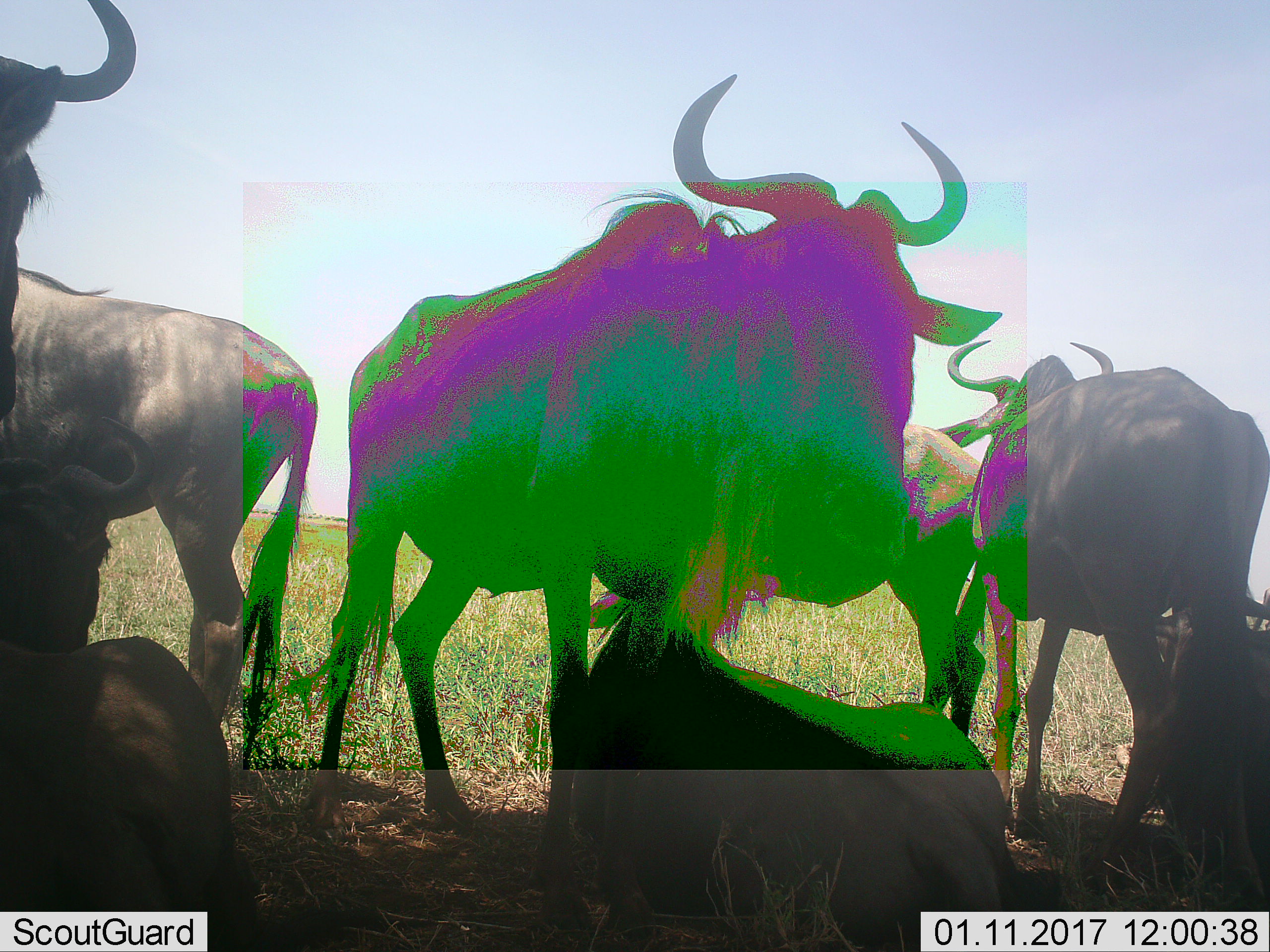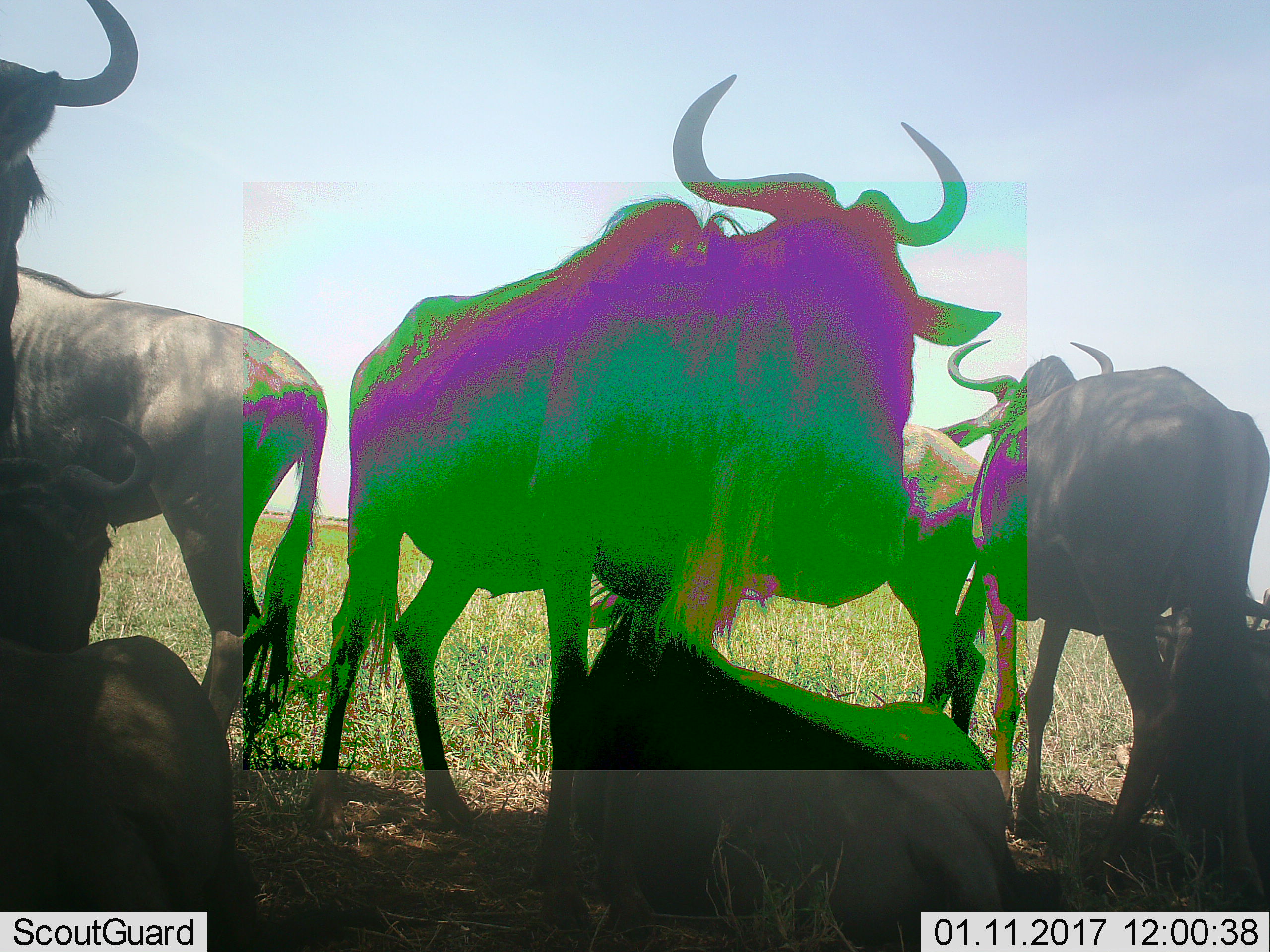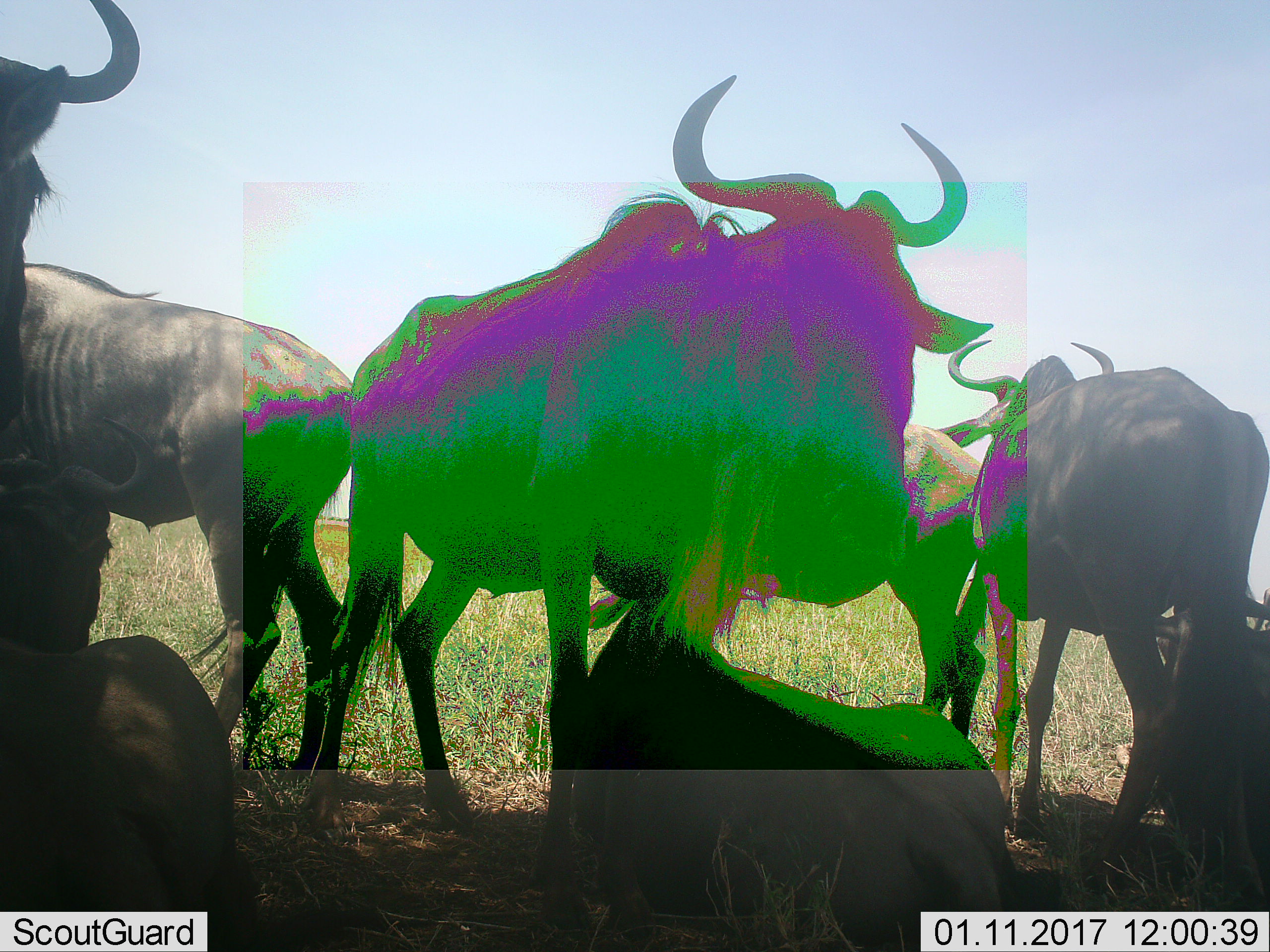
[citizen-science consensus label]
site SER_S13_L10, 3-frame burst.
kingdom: Animalia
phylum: Chordata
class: Mammalia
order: Artiodactyla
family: Bovidae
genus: Connochaetes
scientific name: Connochaetes taurinus taurinus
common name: blue wildebeest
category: wildebeestblue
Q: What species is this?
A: Wildebeestblue (blue wildebeest) (Connochaetes taurinus taurinus).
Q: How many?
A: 8.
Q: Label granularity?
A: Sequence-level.